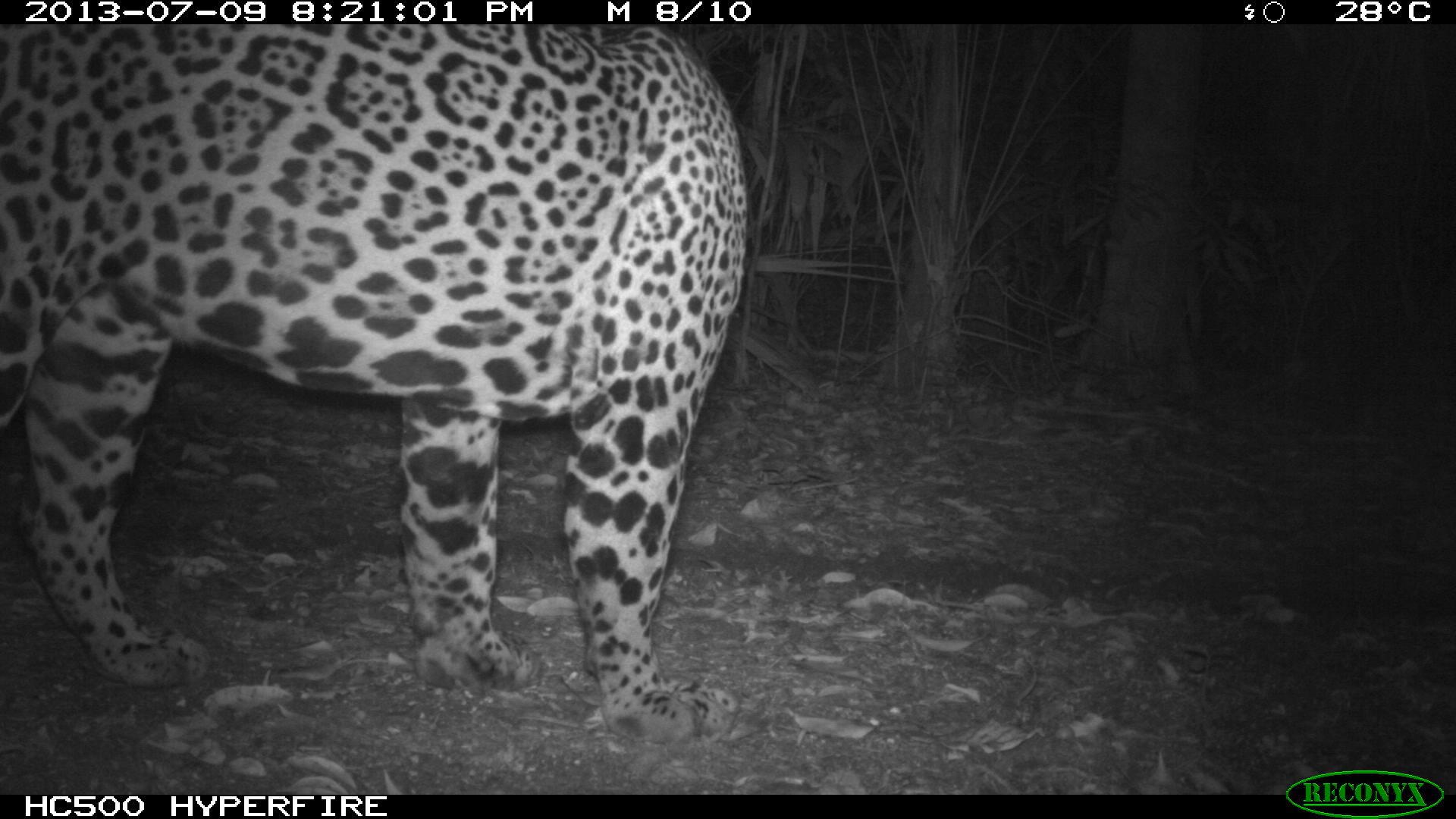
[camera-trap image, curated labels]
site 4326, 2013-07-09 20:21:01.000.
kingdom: Animalia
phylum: Chordata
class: Mammalia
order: Carnivora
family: Felidae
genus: Panthera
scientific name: Panthera onca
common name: jaguar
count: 1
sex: male